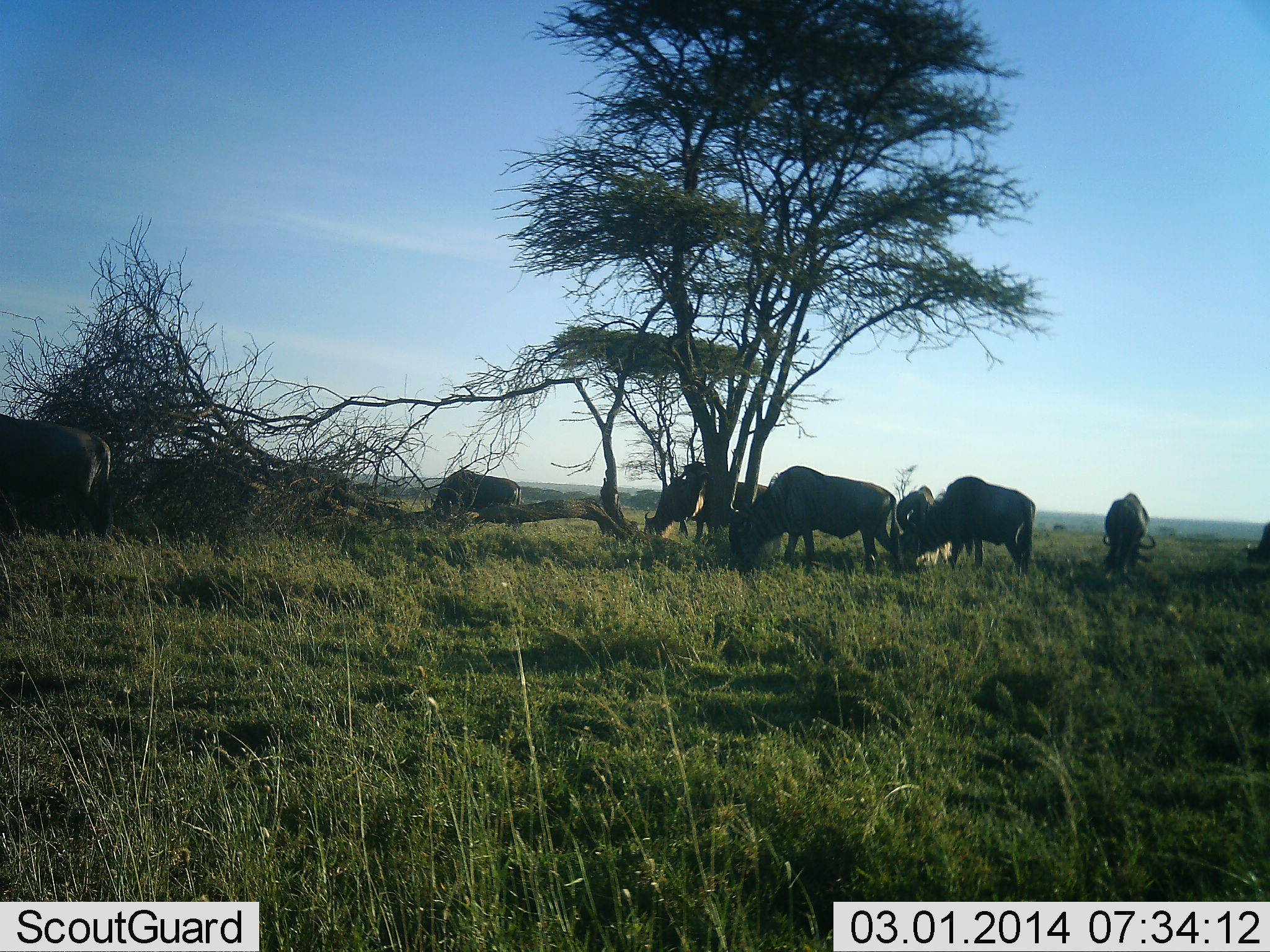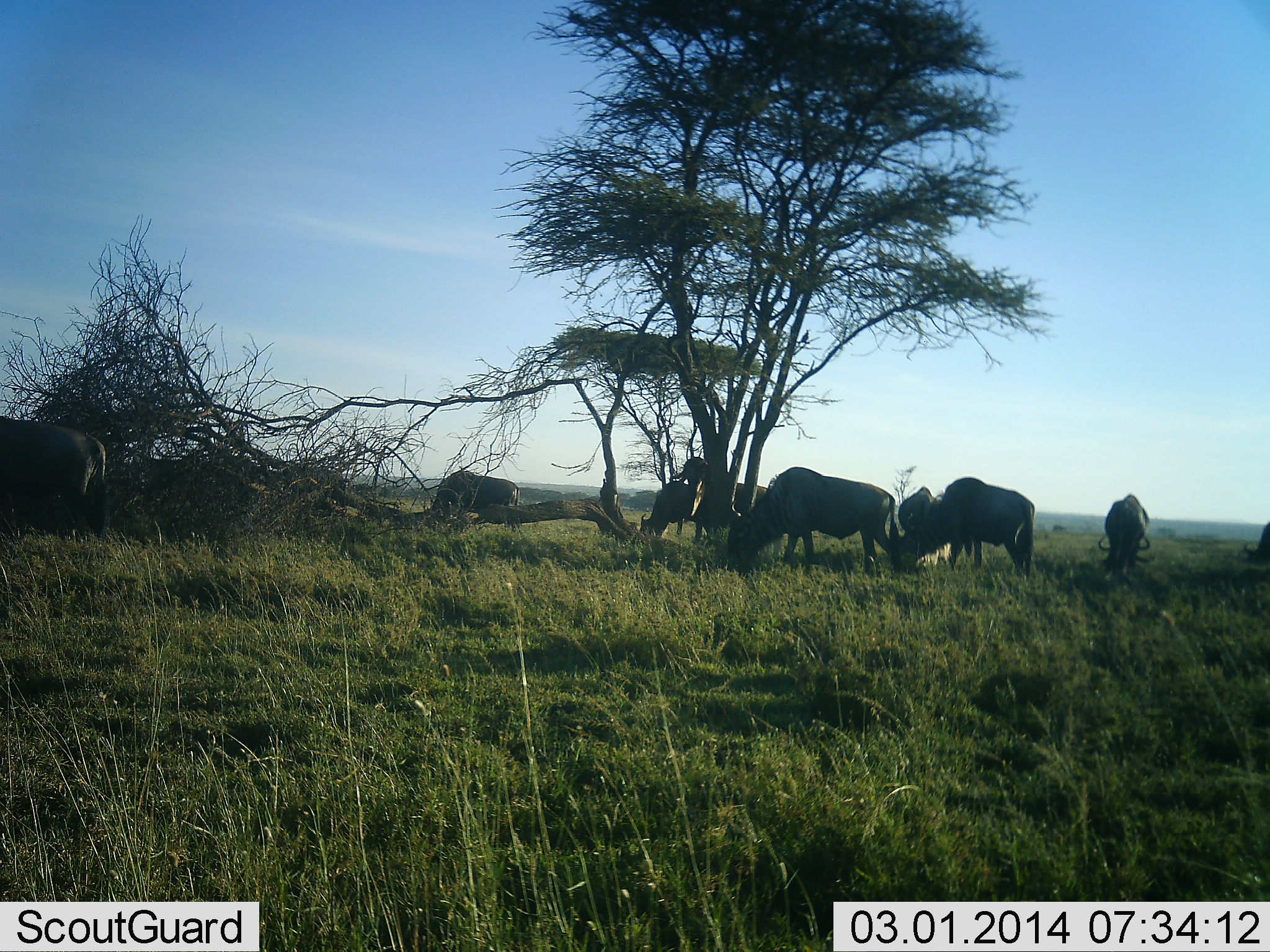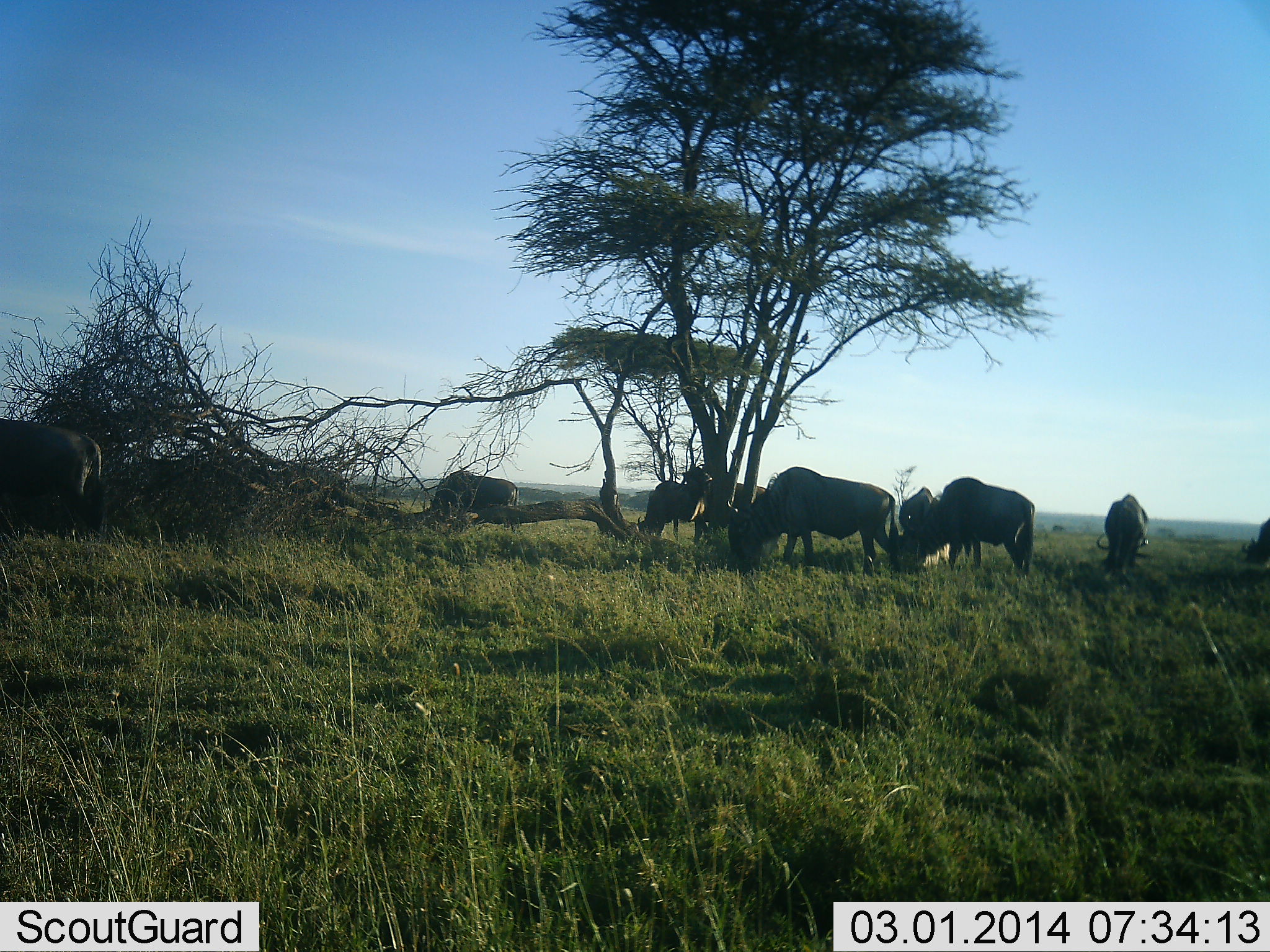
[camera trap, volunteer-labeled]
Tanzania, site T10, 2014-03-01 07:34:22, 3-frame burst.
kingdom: Animalia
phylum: Chordata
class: Mammalia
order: Artiodactyla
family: Bovidae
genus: Connochaetes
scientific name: Connochaetes taurinus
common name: blue wildebeest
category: wildebeest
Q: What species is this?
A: Wildebeest (blue wildebeest) (Connochaetes taurinus).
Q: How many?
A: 8.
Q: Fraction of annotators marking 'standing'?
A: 40%.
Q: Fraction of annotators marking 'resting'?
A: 20%.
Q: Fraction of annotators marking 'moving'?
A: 10%.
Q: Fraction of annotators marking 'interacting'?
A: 20%.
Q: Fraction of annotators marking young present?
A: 0%.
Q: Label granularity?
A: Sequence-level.